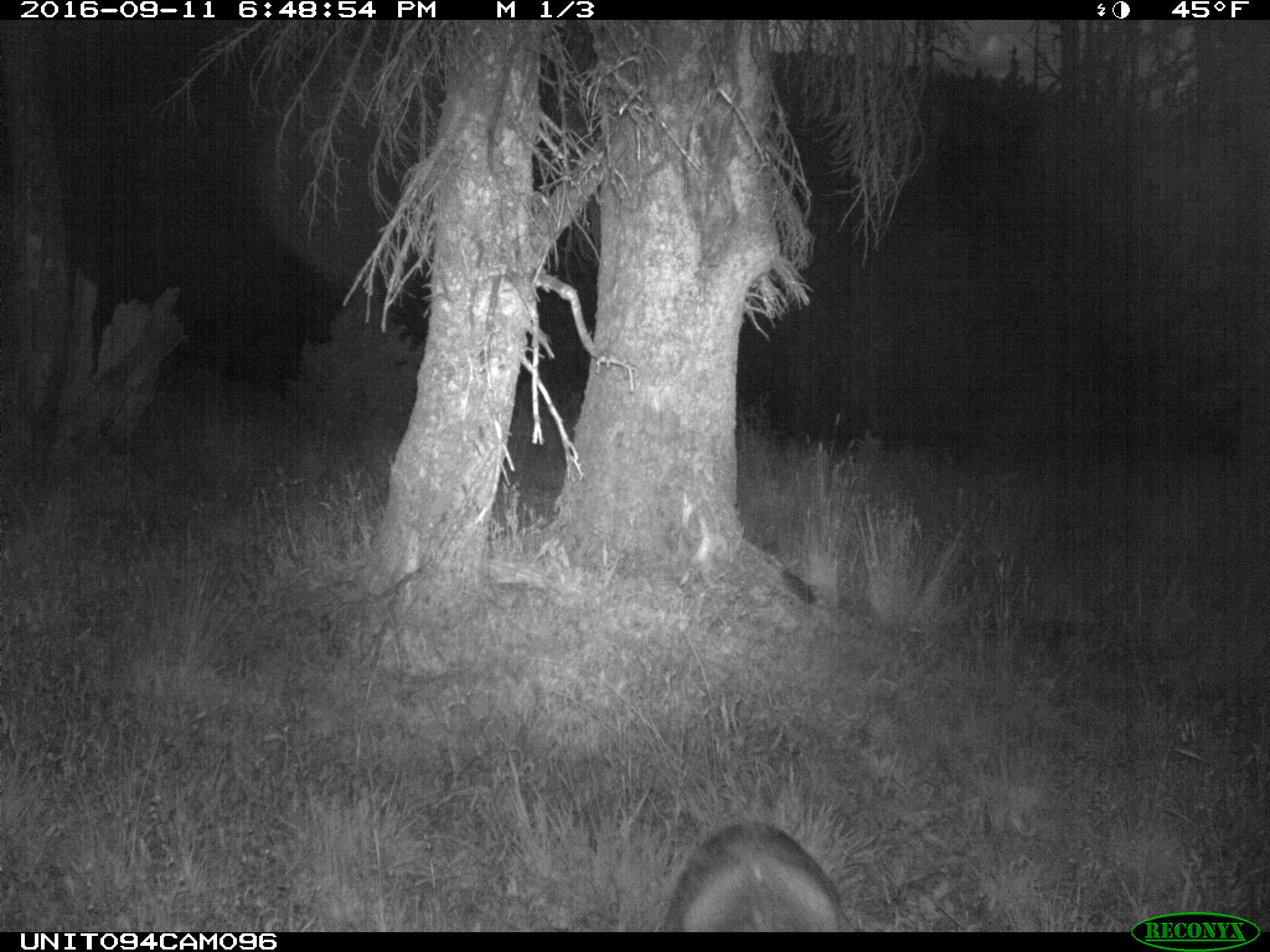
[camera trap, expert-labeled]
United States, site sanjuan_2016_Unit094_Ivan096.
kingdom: Animalia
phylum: Chordata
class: Mammalia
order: Artiodactyla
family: Cervidae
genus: Odocoileus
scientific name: Odocoileus hemionus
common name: mule deer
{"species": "Odocoileus hemionus (mule deer)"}